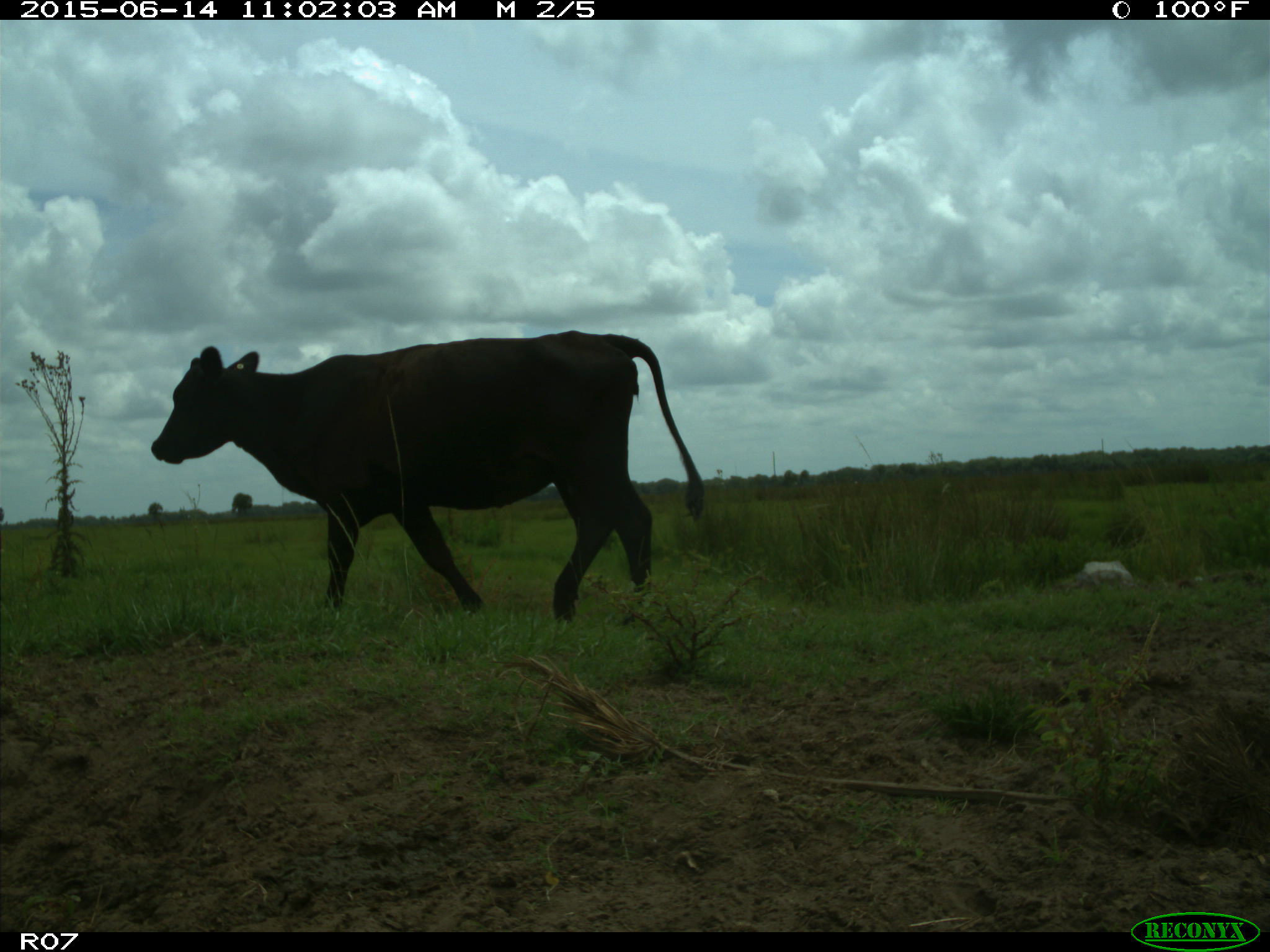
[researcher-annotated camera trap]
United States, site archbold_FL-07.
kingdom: Animalia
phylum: Chordata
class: Mammalia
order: Artiodactyla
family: Bovidae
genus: Bos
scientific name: Bos taurus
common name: domestic cow